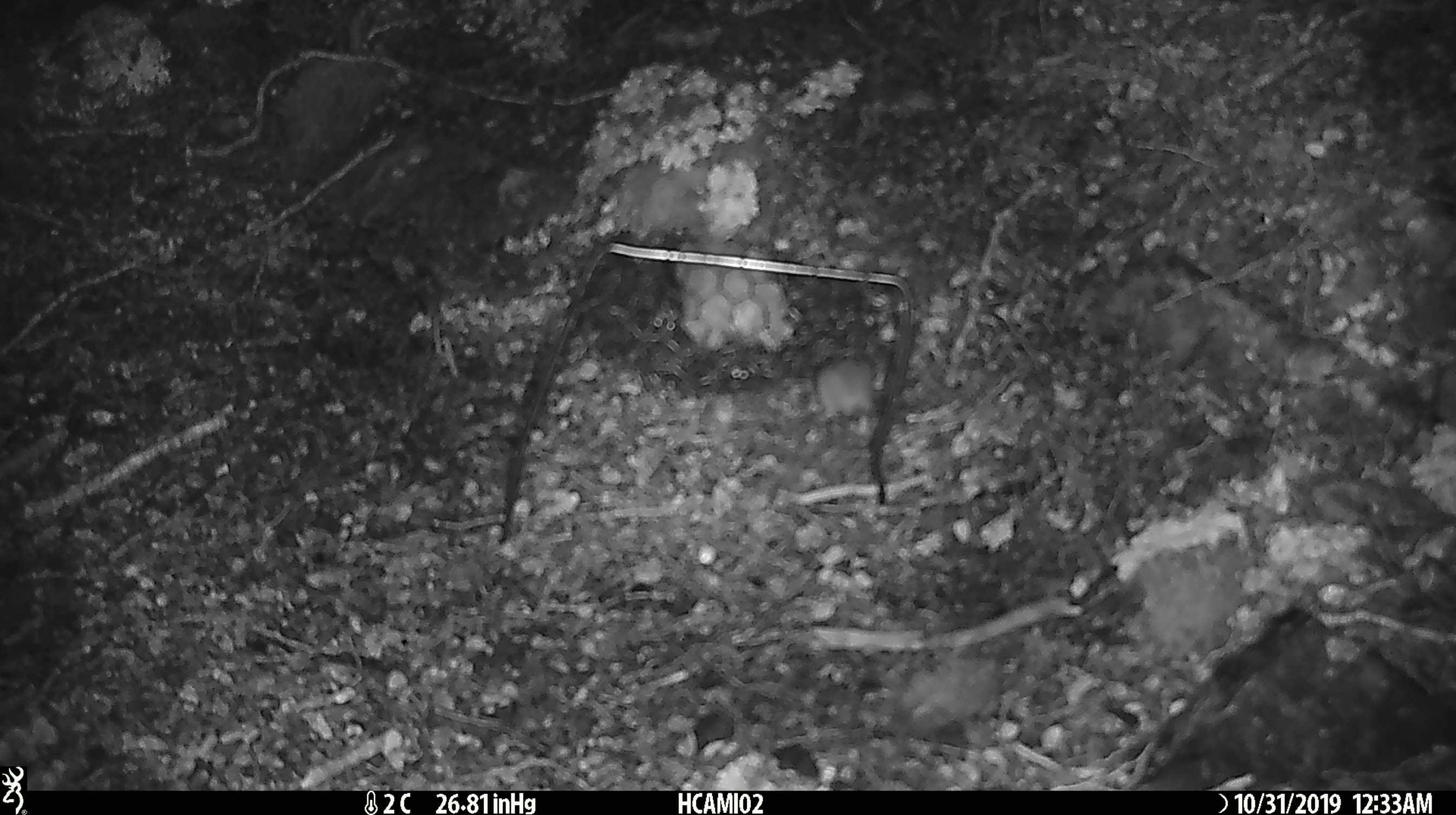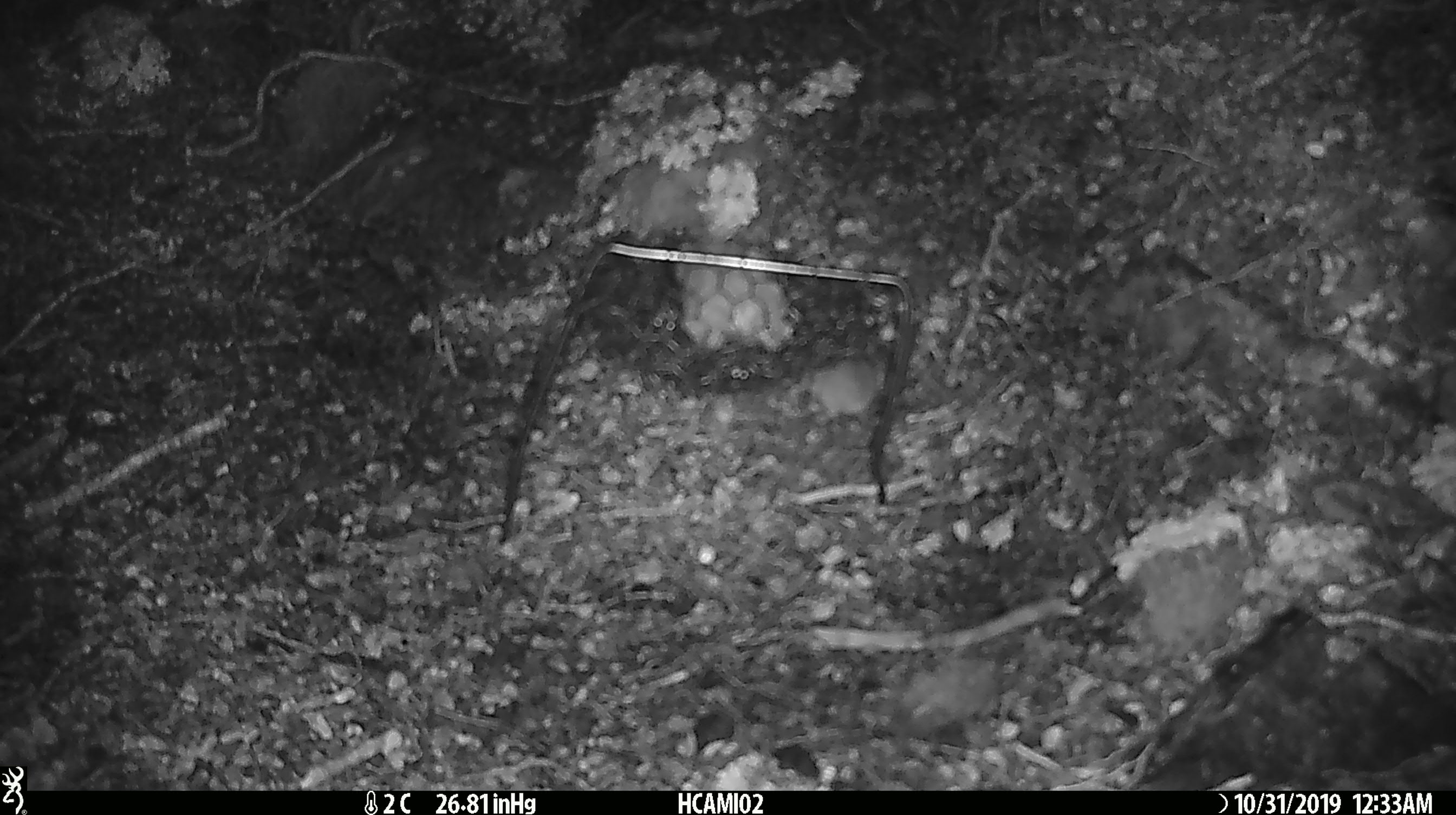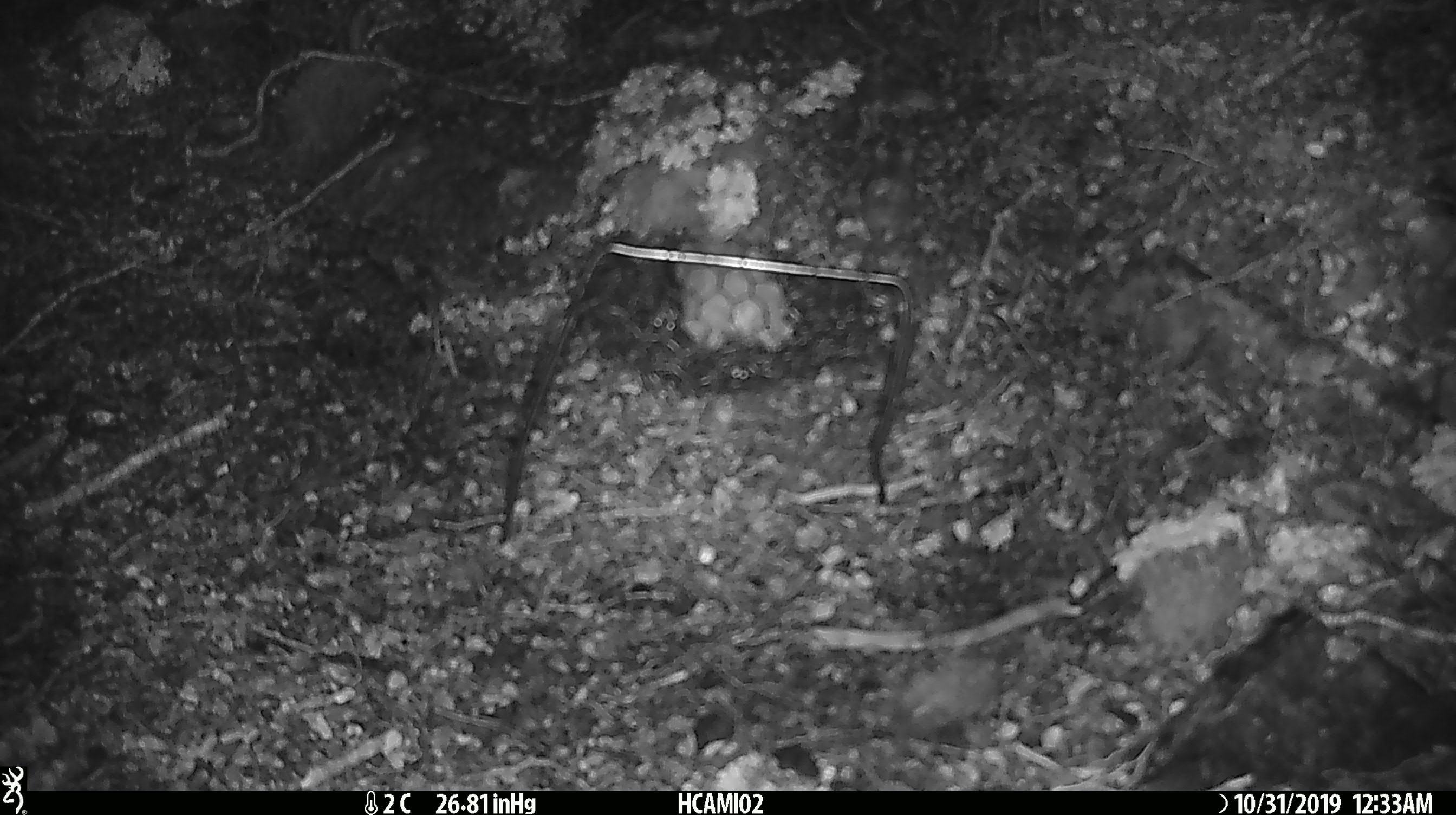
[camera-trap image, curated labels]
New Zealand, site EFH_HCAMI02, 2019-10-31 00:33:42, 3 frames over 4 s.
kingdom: Animalia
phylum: Chordata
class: Mammalia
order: Rodentia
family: Muridae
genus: Mus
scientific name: Mus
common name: mouse